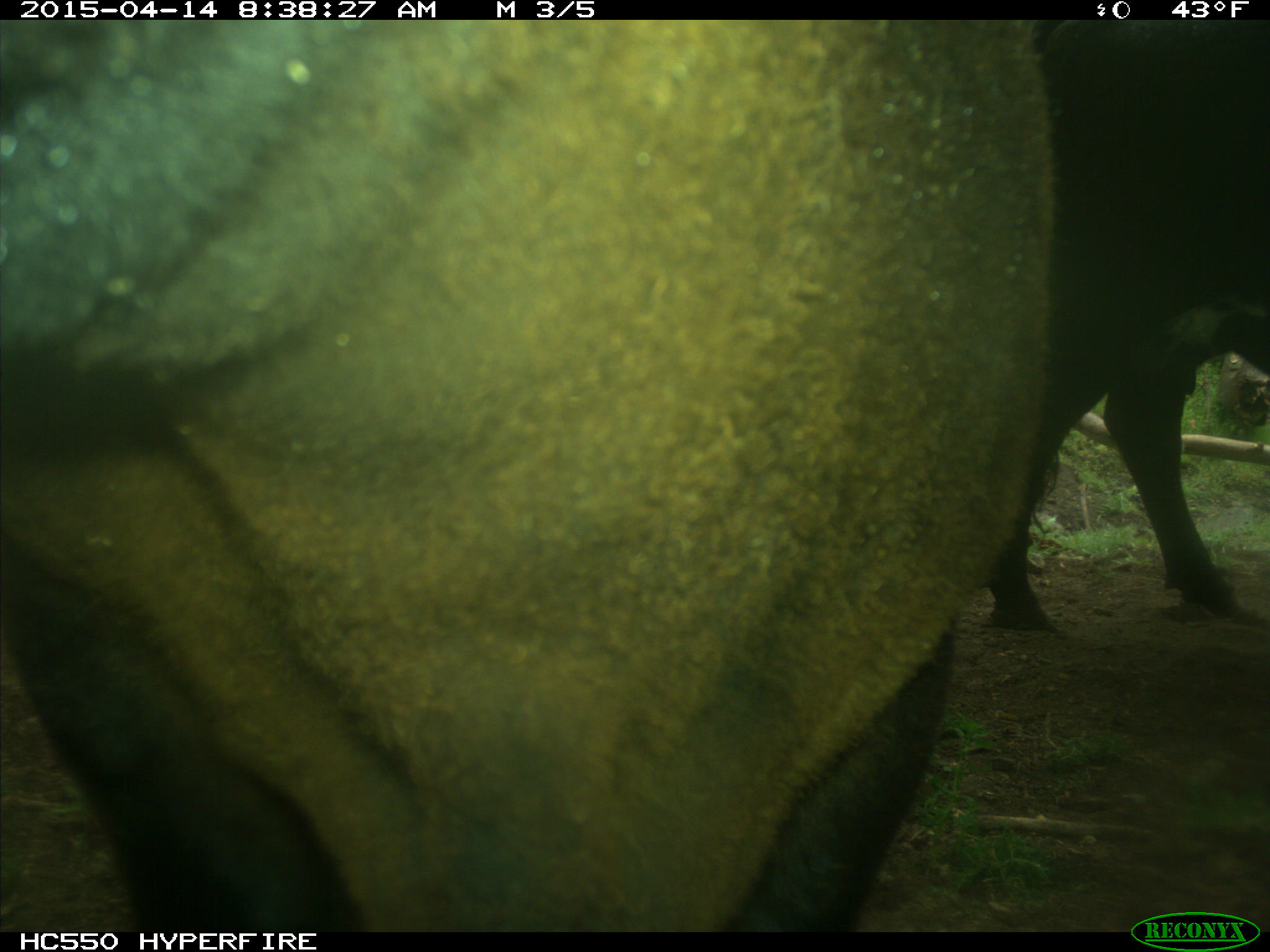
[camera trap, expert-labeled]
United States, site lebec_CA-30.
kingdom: Animalia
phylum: Chordata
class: Mammalia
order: Artiodactyla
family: Bovidae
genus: Bos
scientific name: Bos taurus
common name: domestic cow